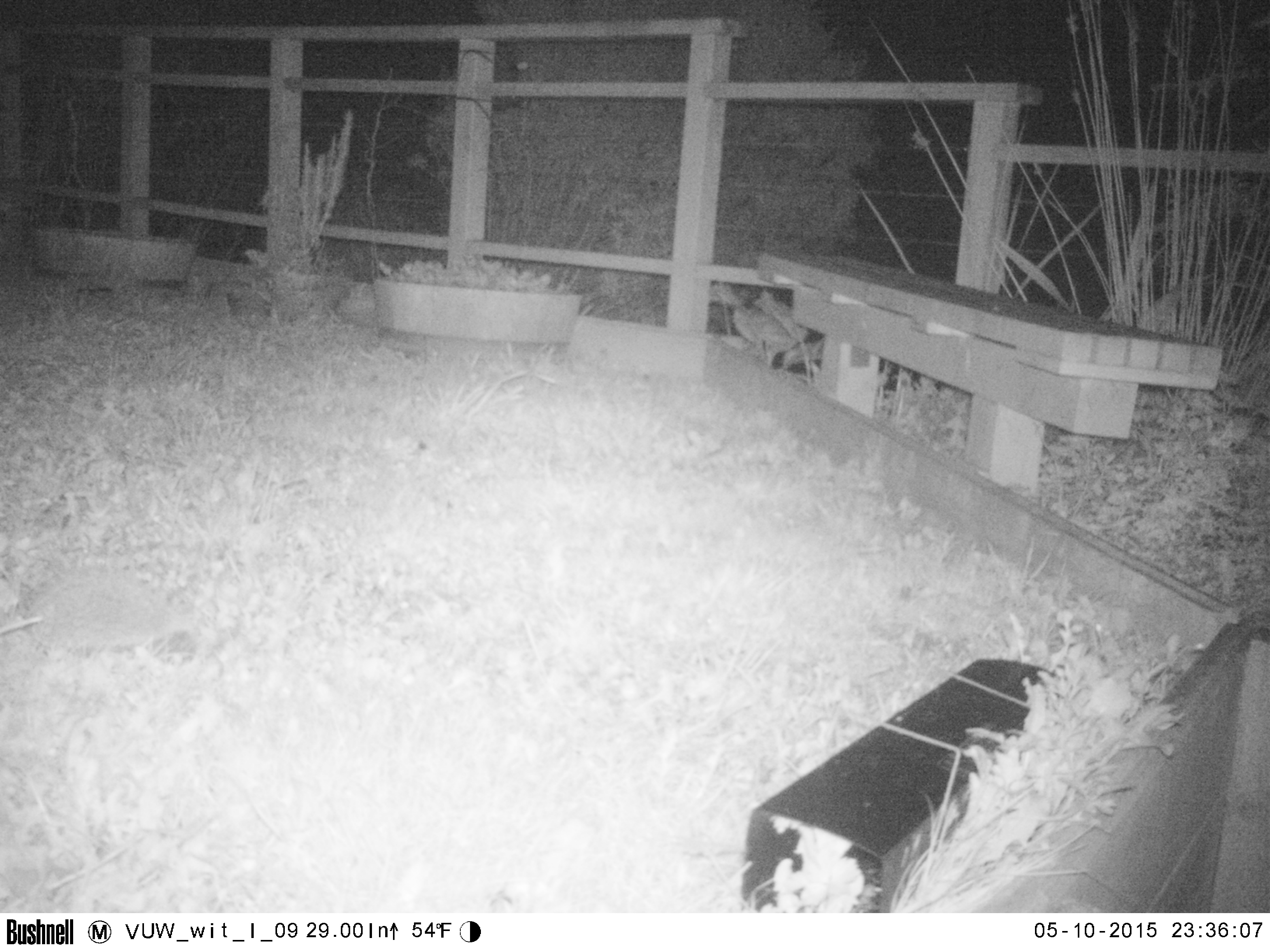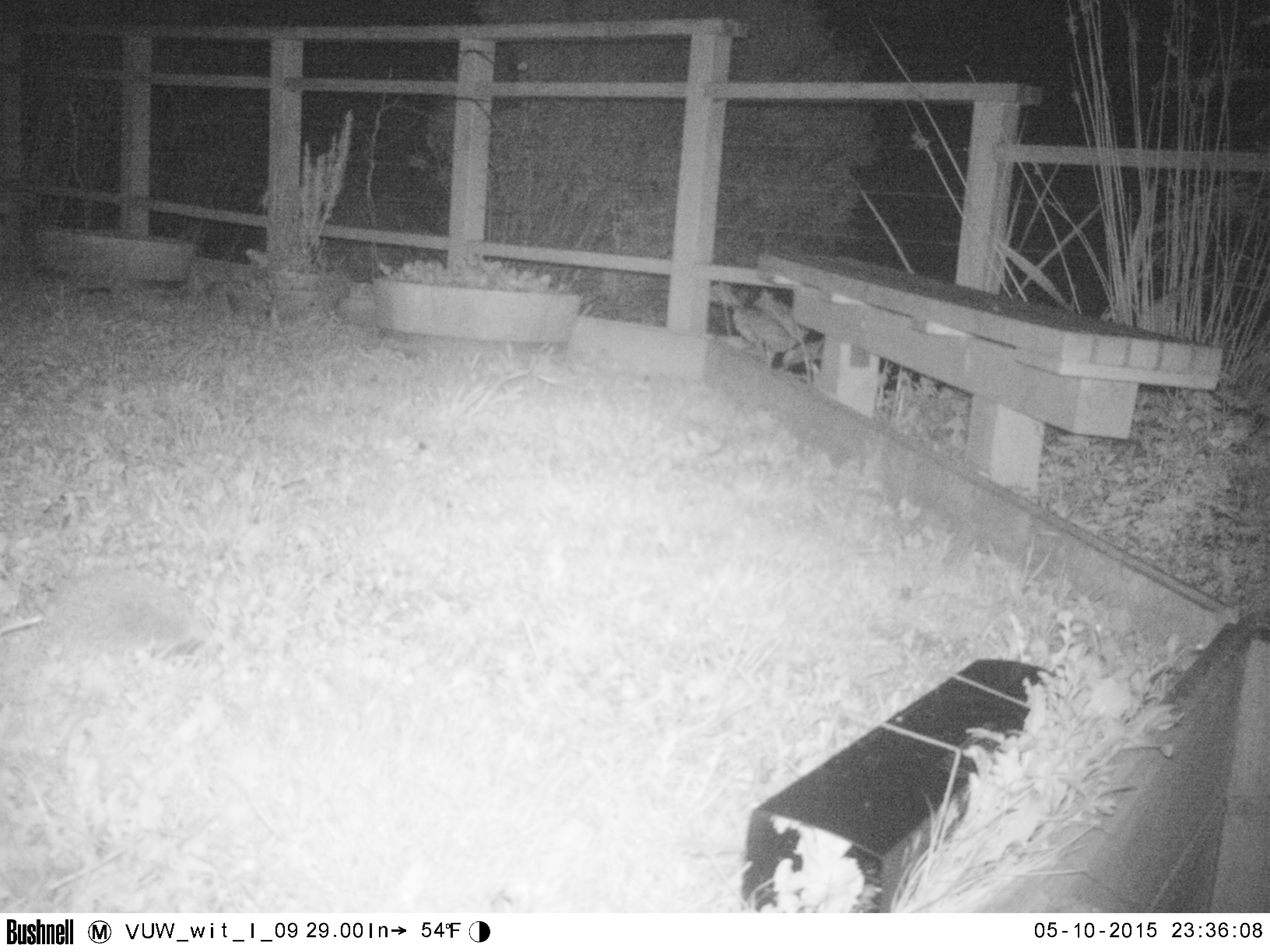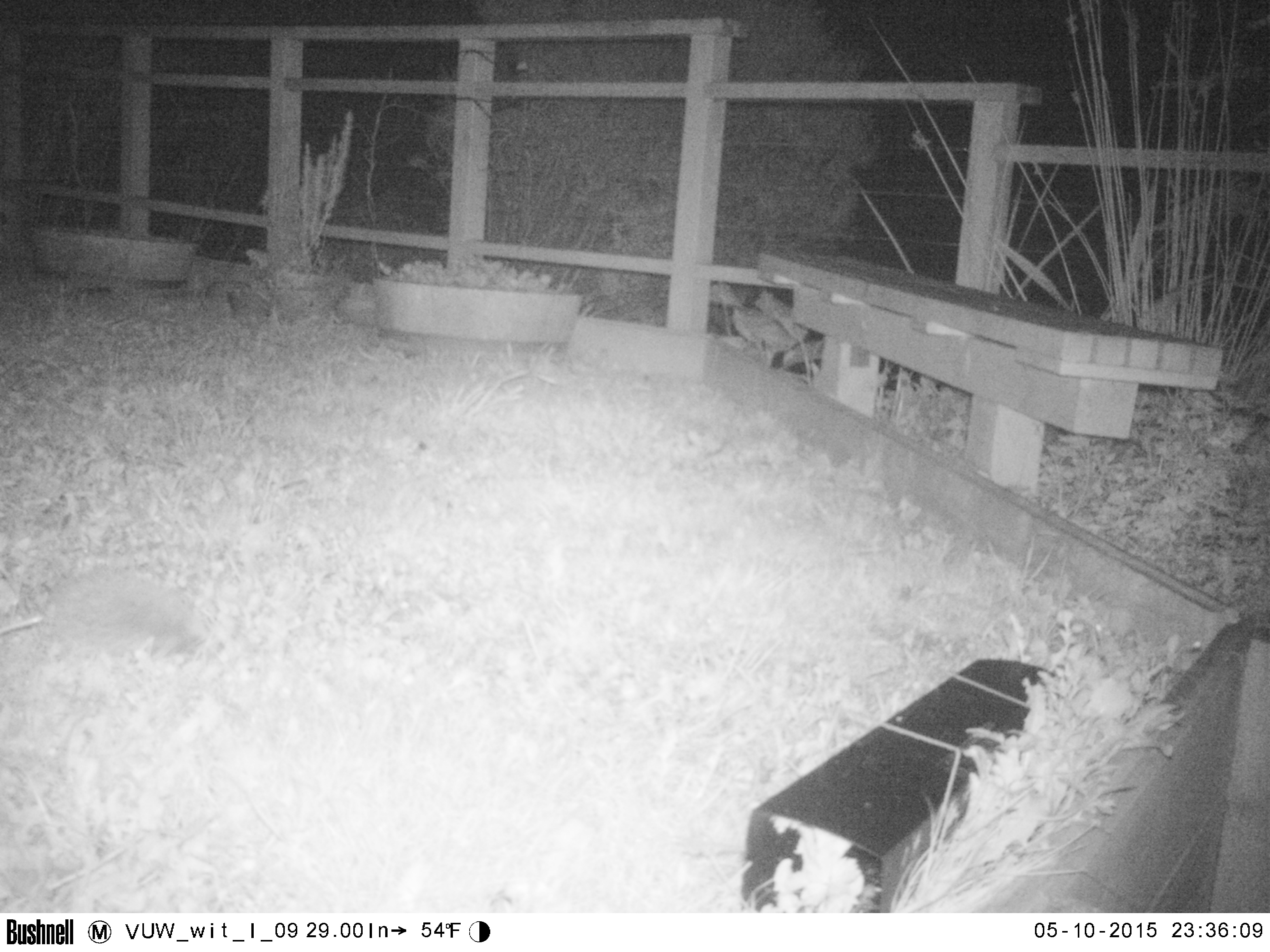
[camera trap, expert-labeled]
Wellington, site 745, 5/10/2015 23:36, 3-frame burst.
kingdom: Animalia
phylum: Chordata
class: Mammalia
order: Eulipotyphla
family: Erinaceidae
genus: Erinaceus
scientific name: Erinaceus europaeus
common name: hedgehog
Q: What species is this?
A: Hedgehog (Erinaceus europaeus).